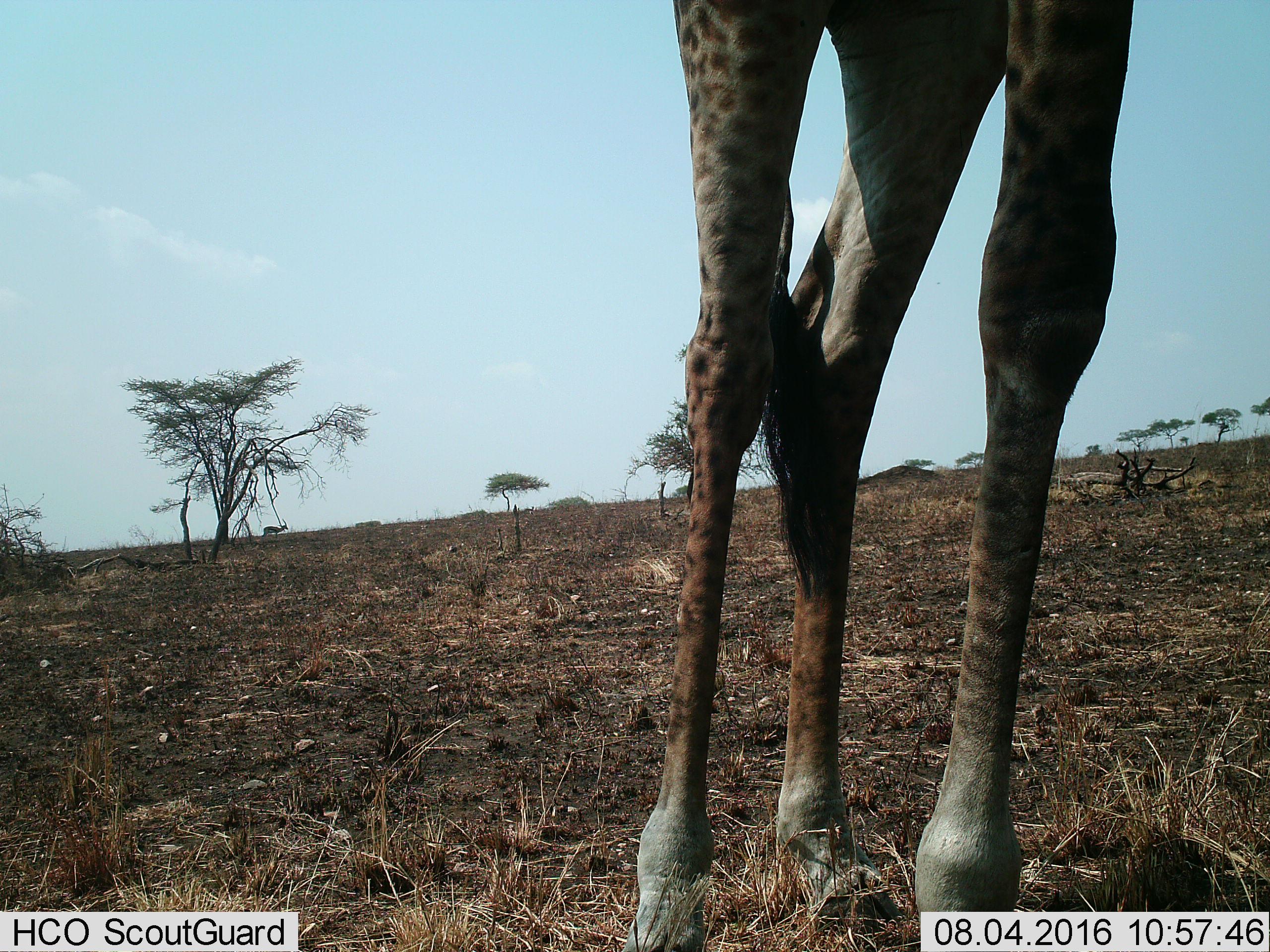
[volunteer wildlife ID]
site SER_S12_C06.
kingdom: Animalia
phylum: Chordata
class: Mammalia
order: Artiodactyla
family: Giraffidae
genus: Giraffa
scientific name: Giraffa camelopardalis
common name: giraffe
Giraffe (Giraffa camelopardalis), count 1. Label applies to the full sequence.